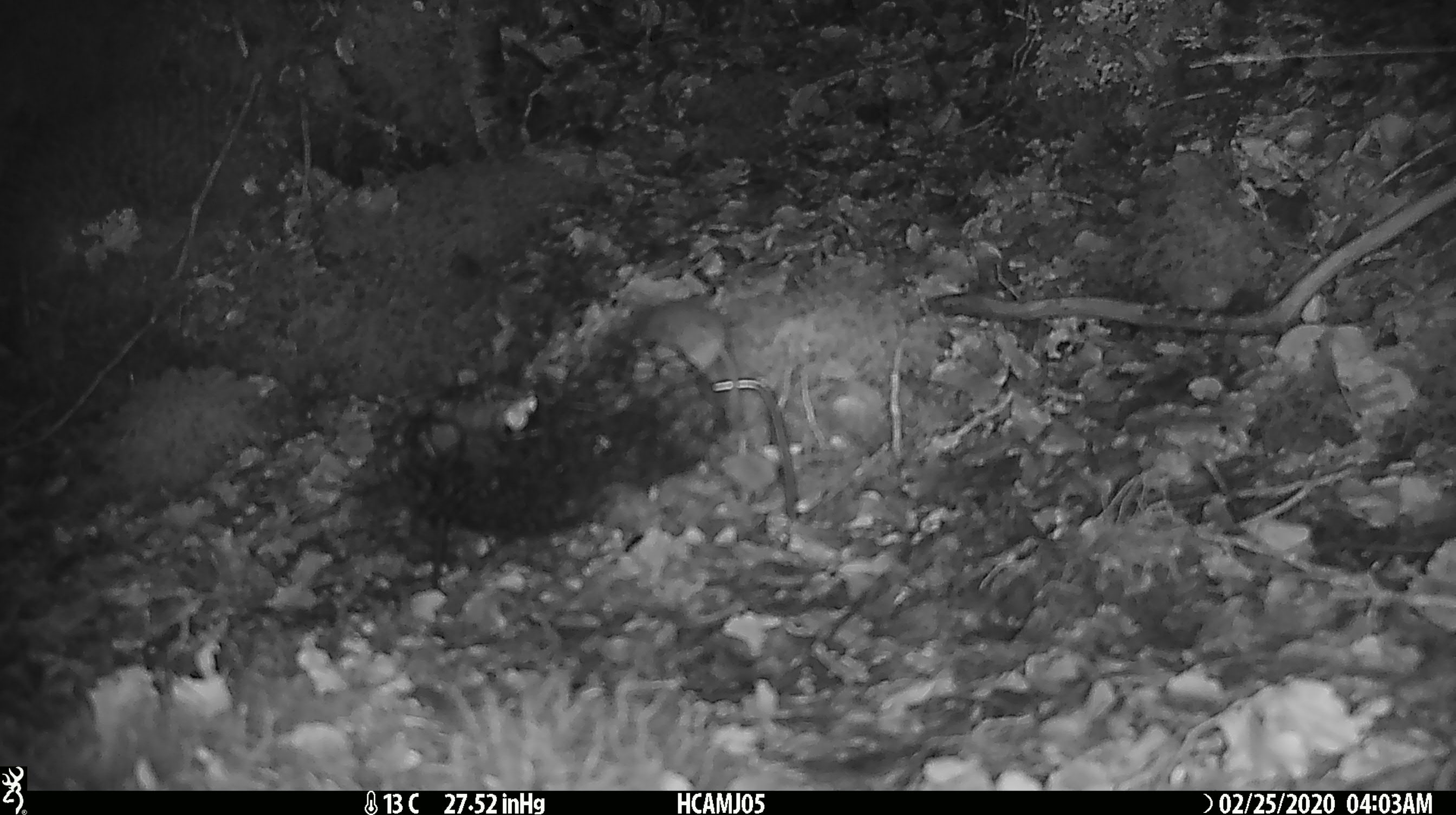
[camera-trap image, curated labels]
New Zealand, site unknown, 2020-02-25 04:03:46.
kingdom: Animalia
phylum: Chordata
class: Mammalia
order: Rodentia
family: Muridae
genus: Mus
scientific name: Mus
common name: mouse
Mouse (Mus).